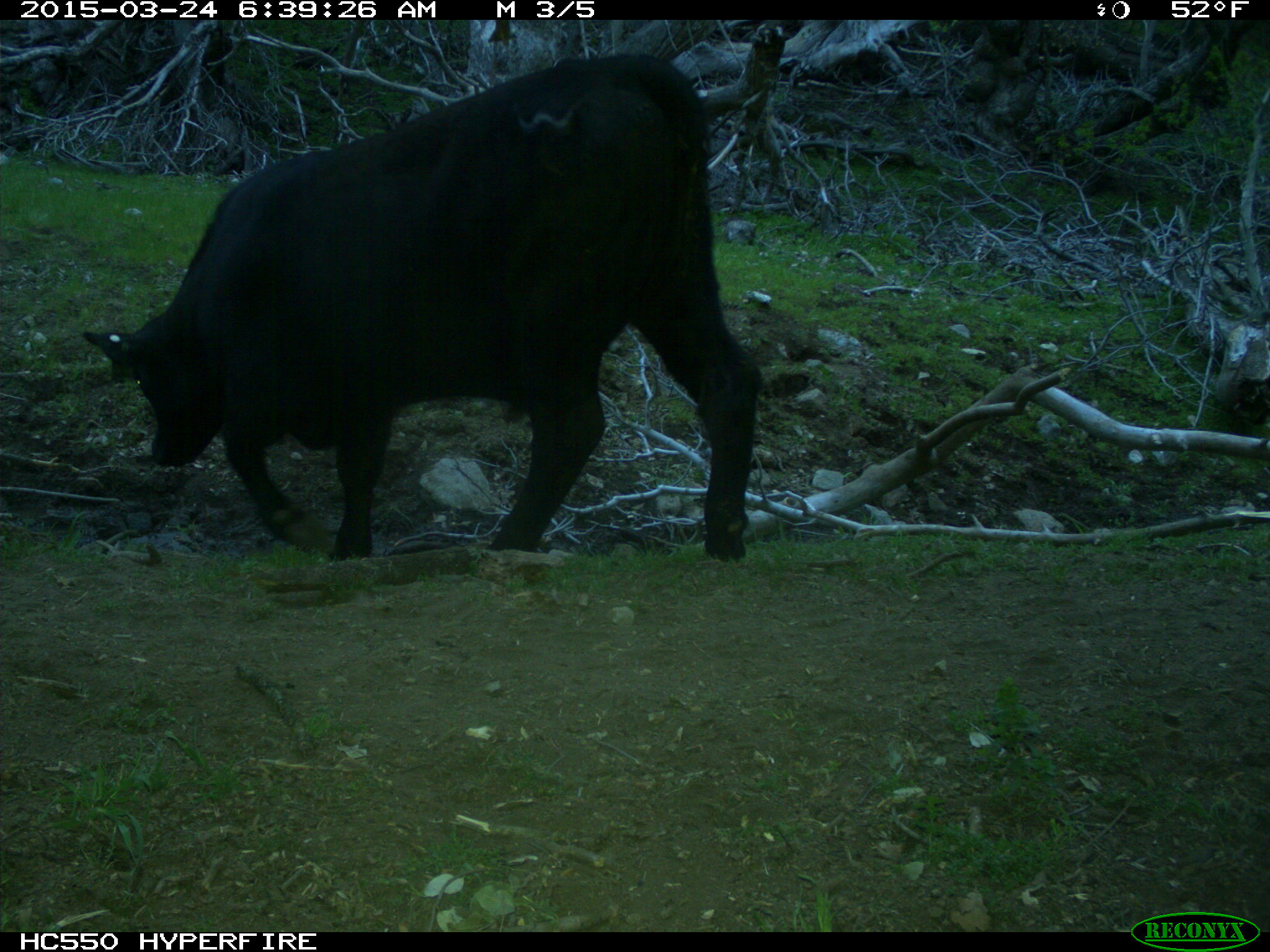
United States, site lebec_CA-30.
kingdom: Animalia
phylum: Chordata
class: Mammalia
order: Artiodactyla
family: Bovidae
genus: Bos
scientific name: Bos taurus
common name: domestic cow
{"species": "Bos taurus (domestic cow)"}